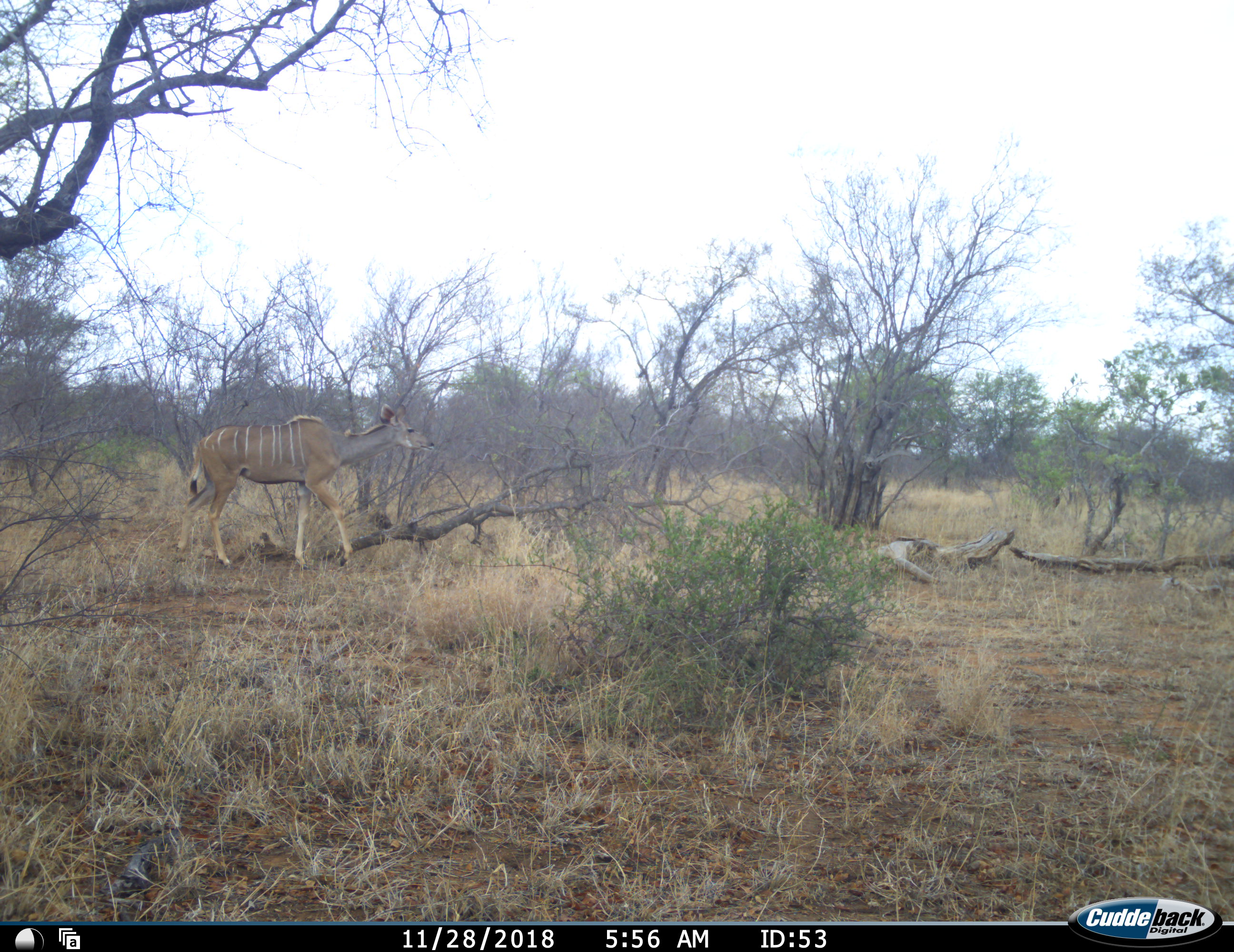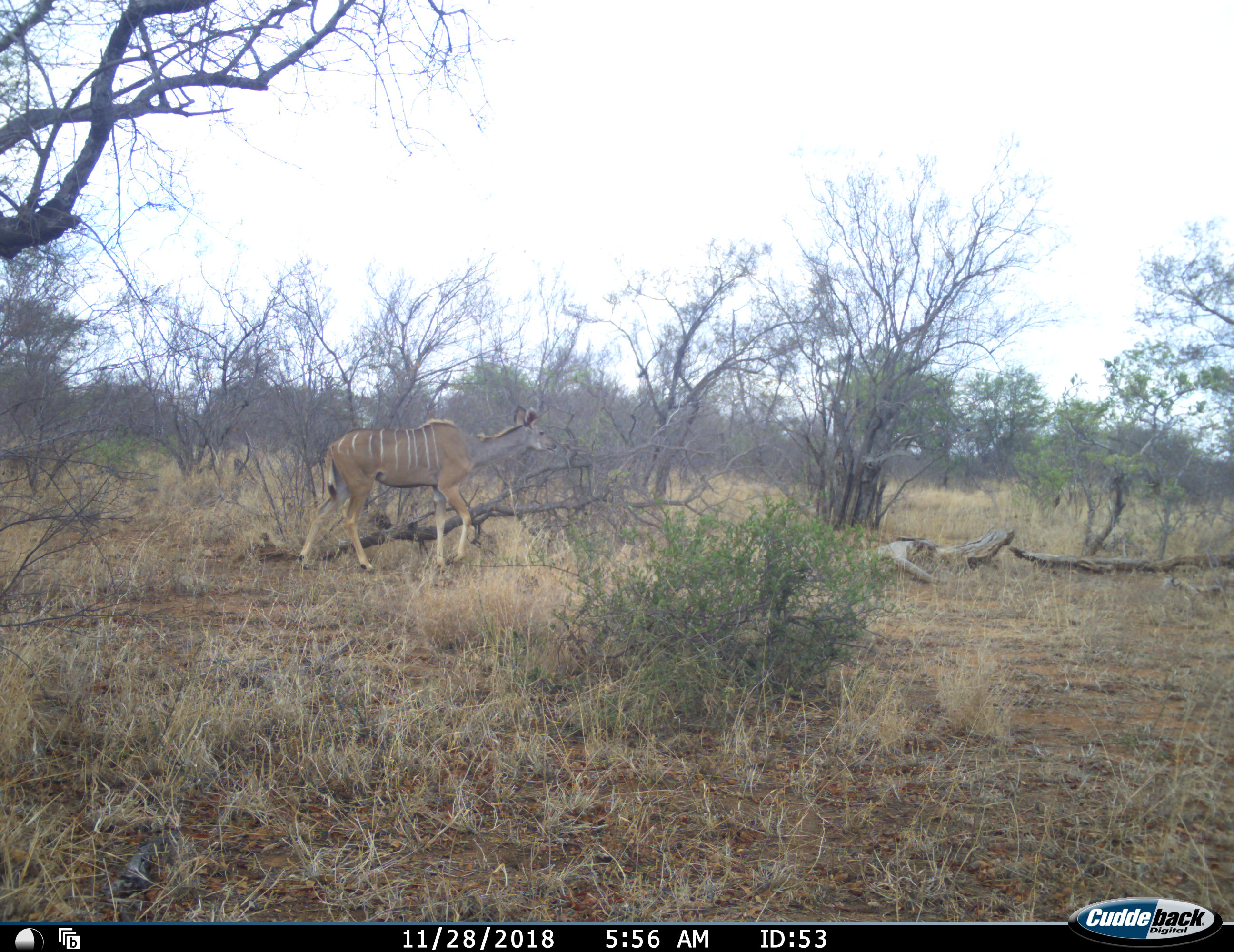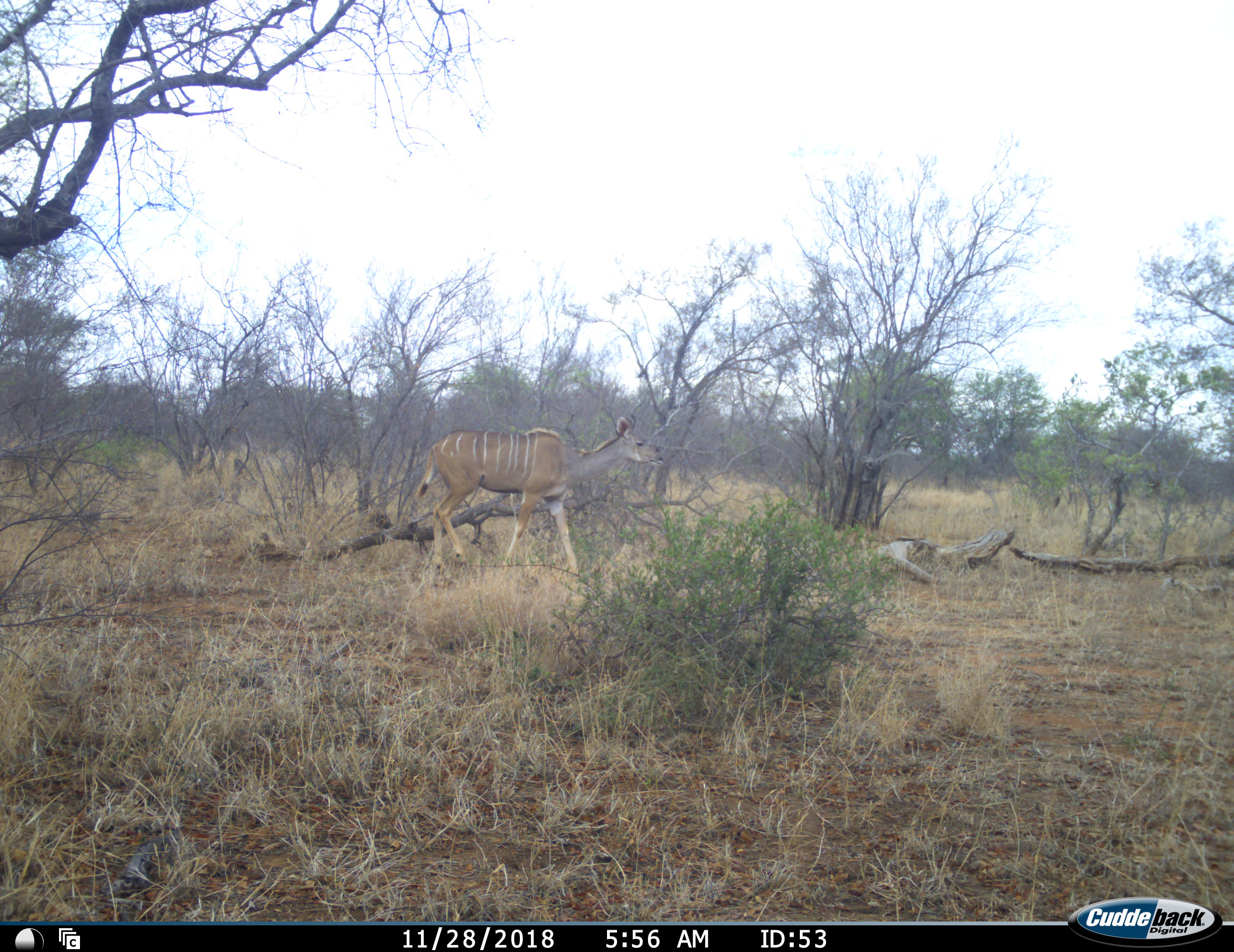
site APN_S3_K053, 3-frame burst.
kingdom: Animalia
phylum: Chordata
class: Mammalia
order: Artiodactyla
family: Bovidae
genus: Tragelaphus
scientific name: Tragelaphus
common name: kudu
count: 1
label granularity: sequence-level